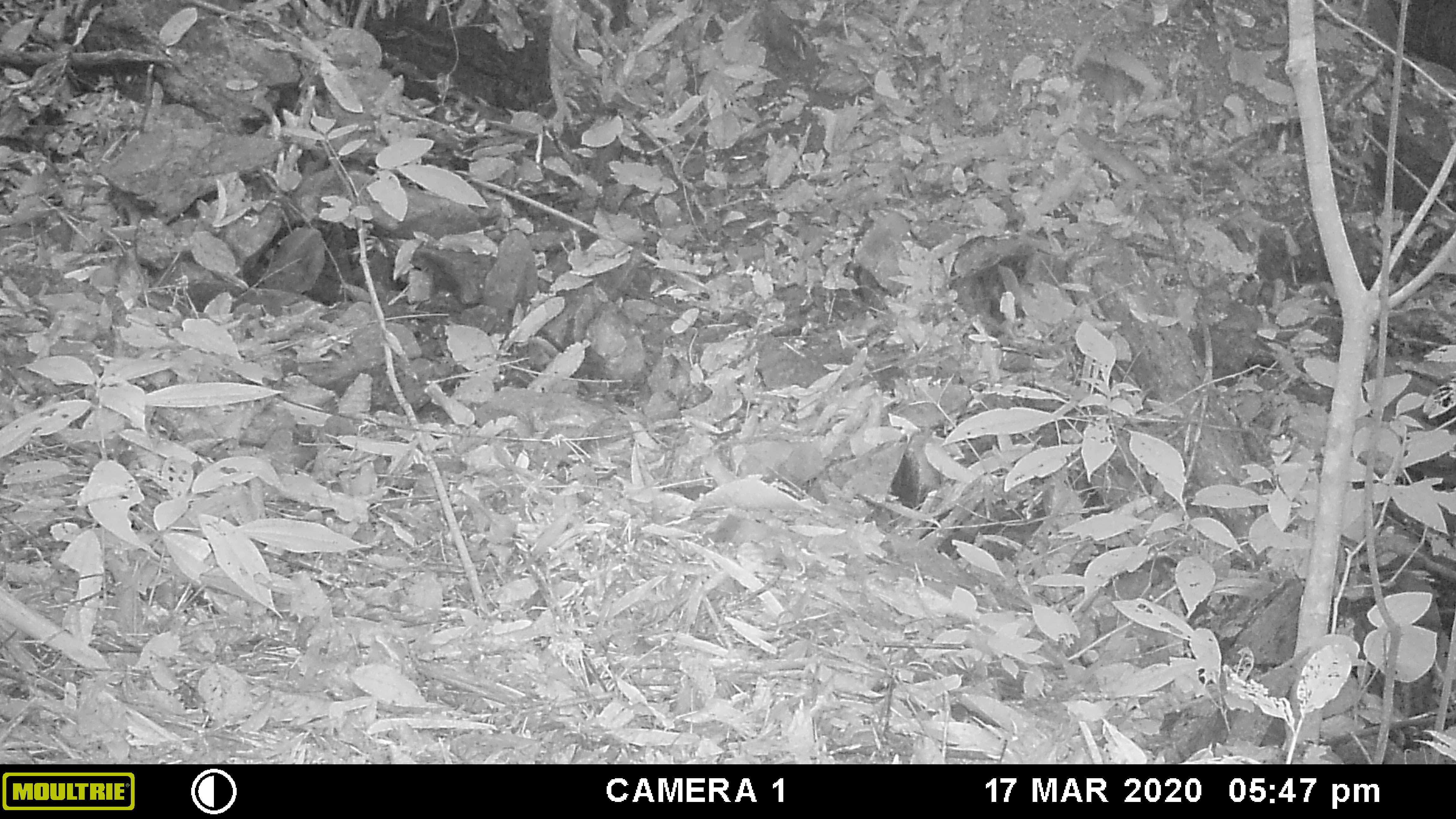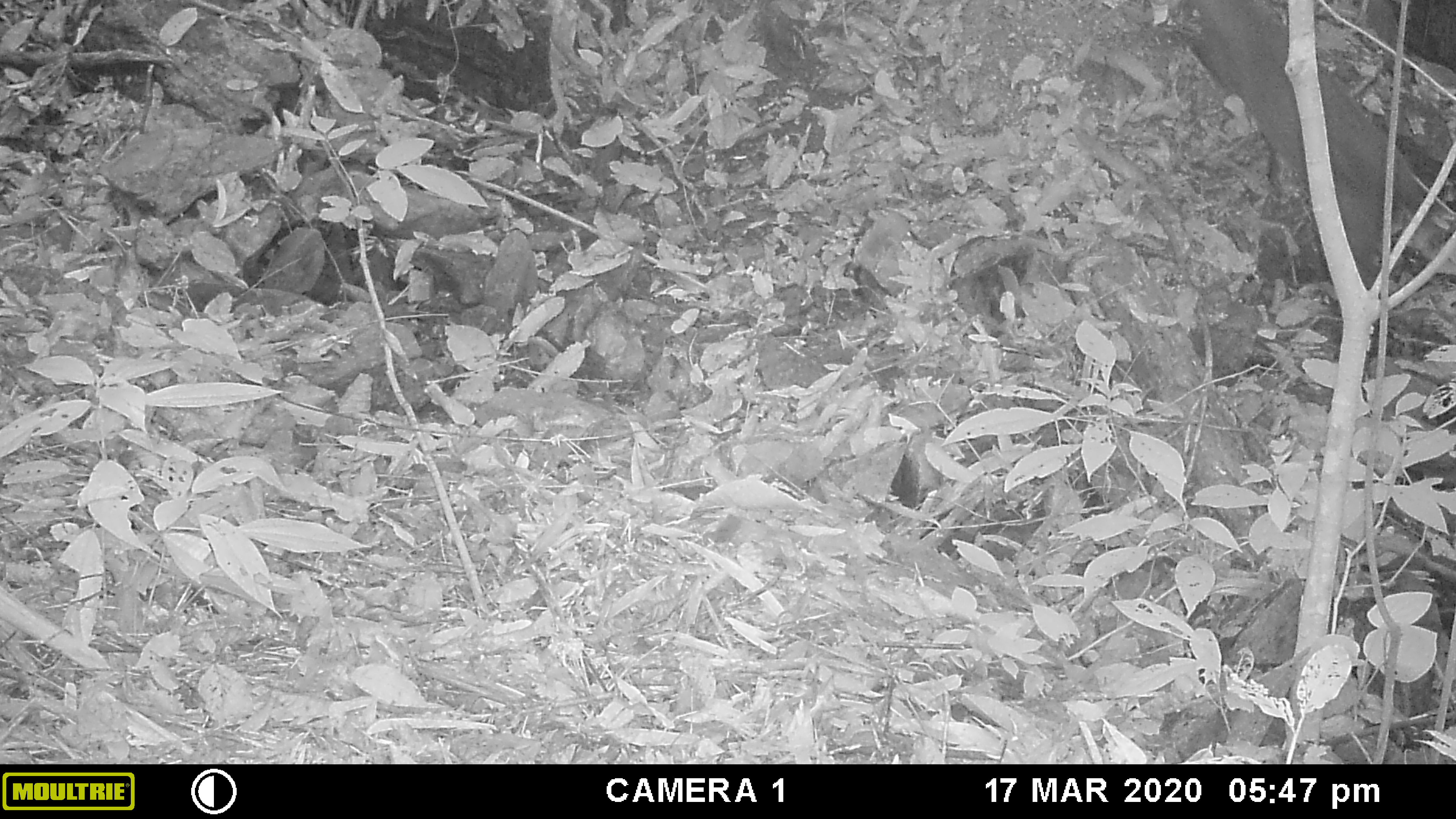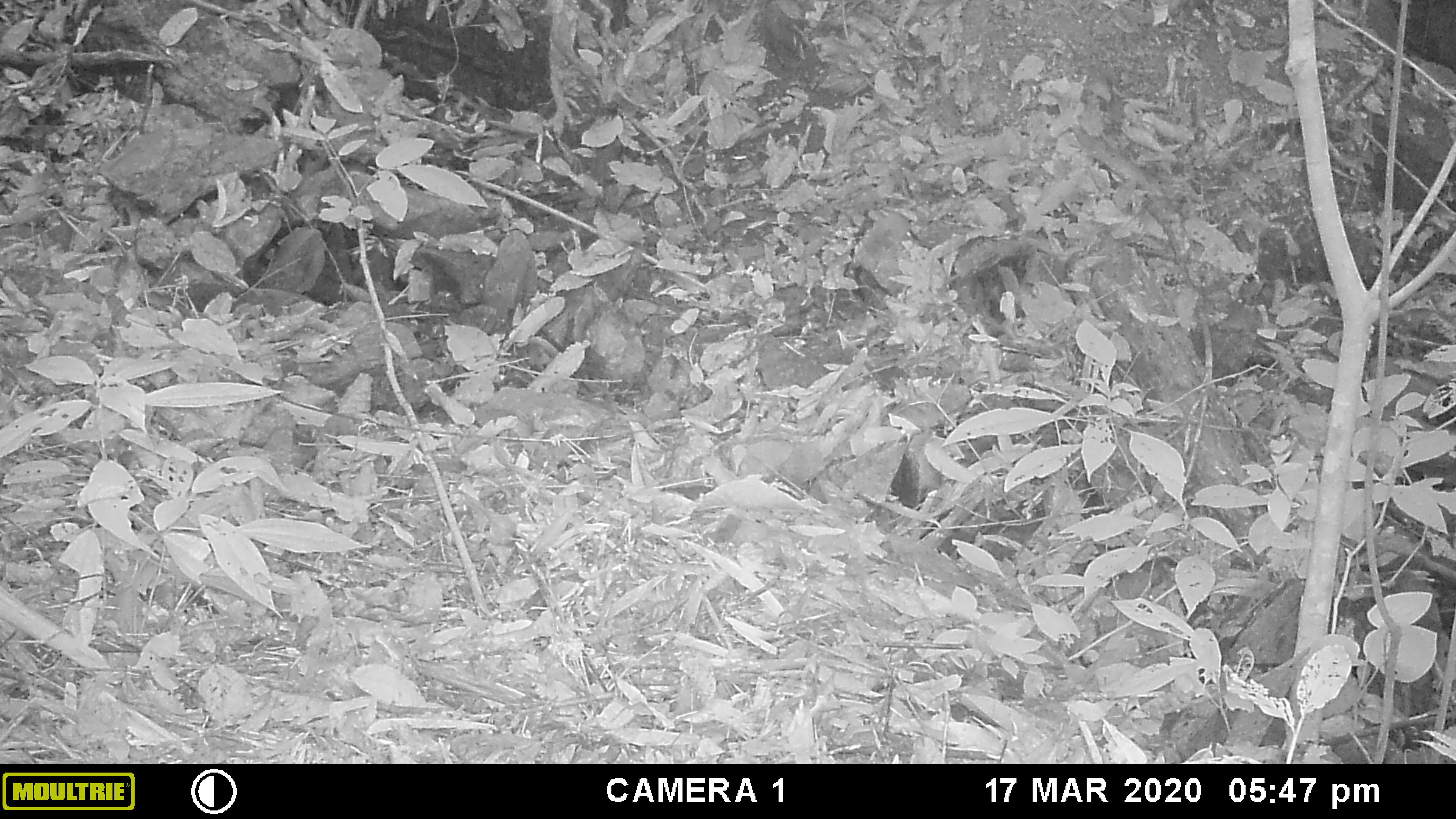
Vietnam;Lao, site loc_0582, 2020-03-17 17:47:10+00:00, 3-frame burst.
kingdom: Animalia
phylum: Chordata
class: Mammalia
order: Artiodactyla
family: Cervidae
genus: Muntiacus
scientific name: Muntiacus rooseveltorum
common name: roosevelt's muntjac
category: roosevelts muntjac group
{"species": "roosevelts muntjac group (roosevelt's muntjac) (Muntiacus rooseveltorum)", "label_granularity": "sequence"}